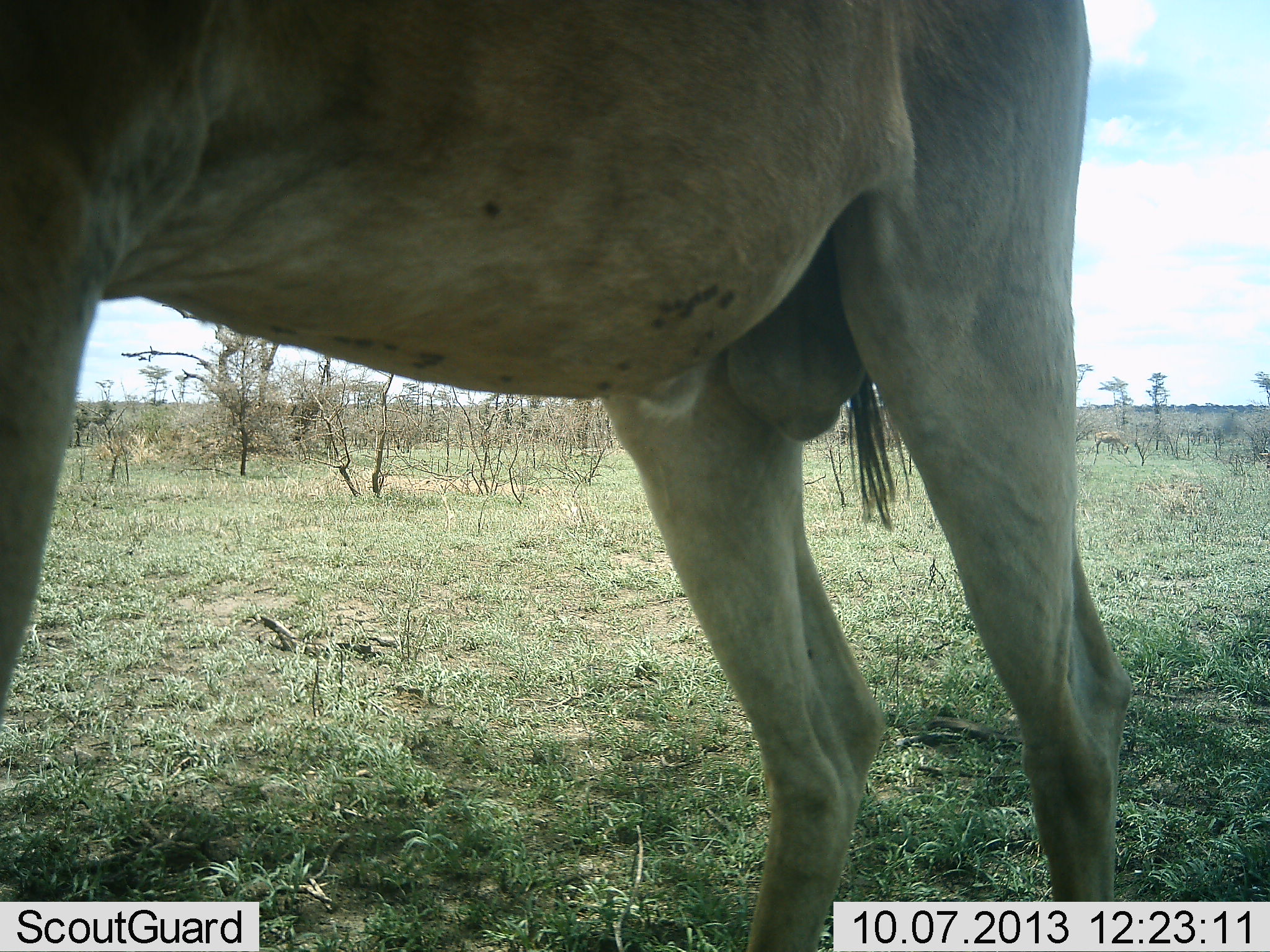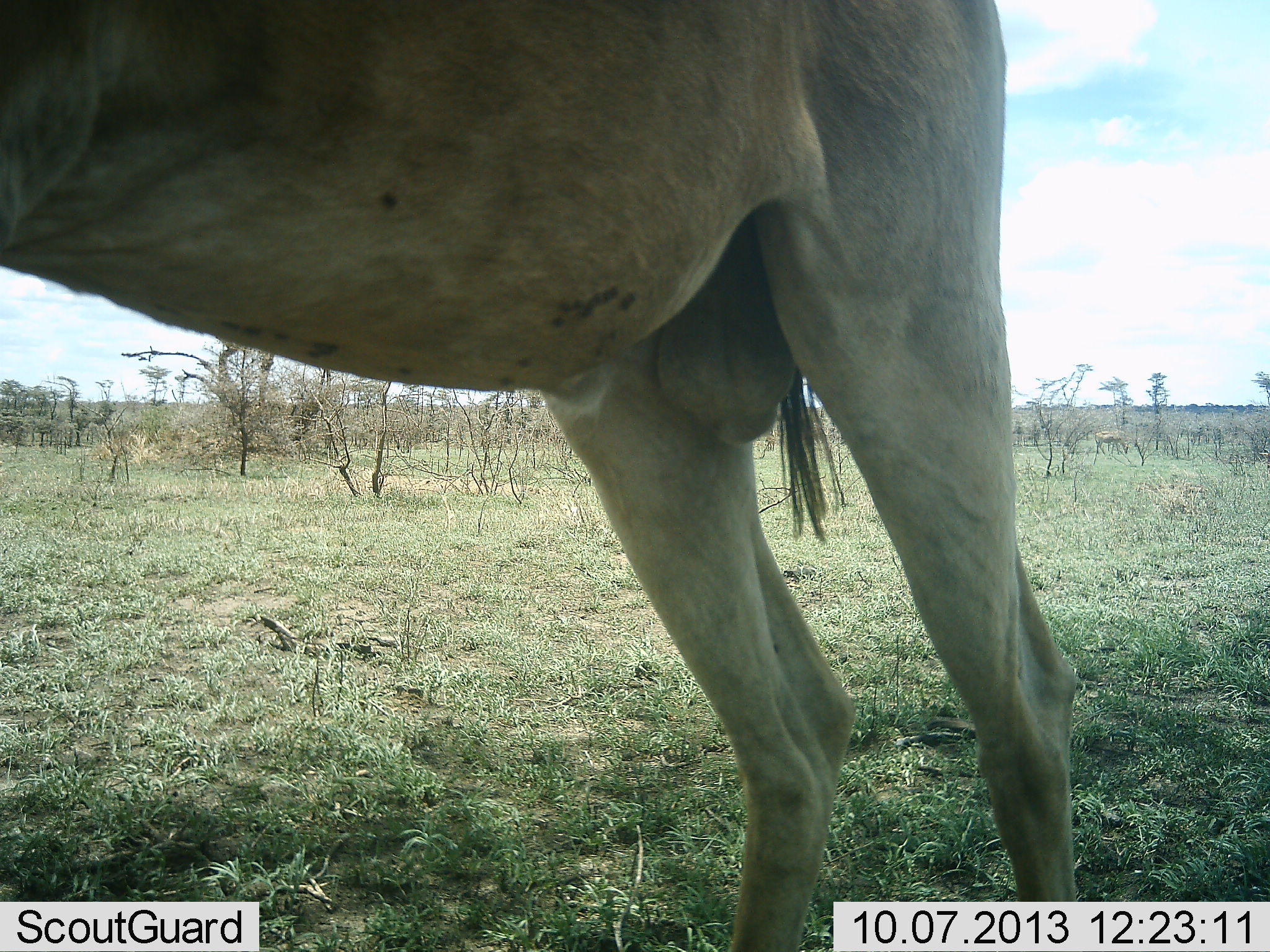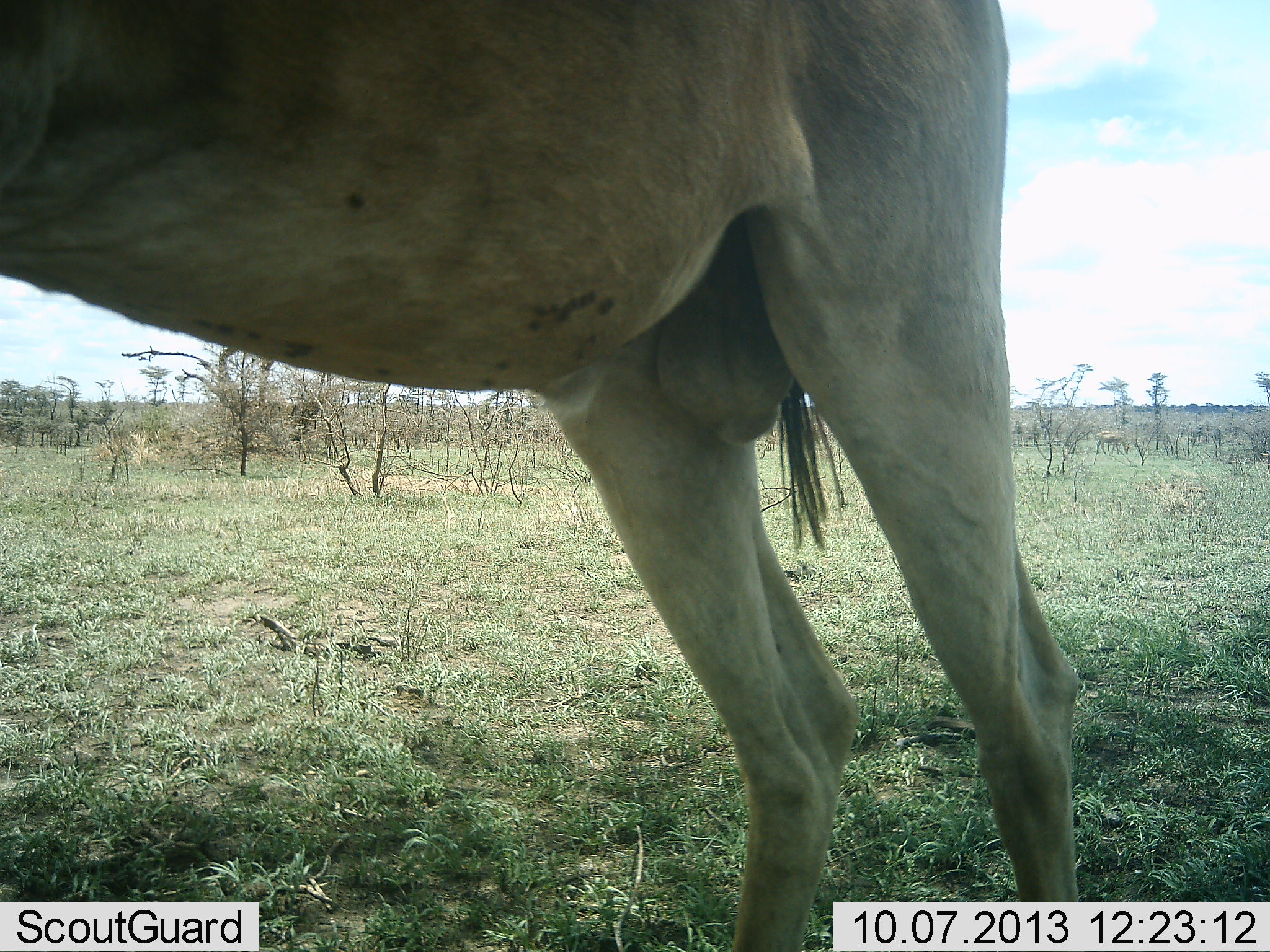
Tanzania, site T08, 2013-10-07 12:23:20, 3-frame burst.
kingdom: Animalia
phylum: Chordata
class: Mammalia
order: Artiodactyla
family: Bovidae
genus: Alcelaphus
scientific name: Alcelaphus buselaphus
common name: hartebeest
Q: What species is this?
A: Hartebeest (Alcelaphus buselaphus).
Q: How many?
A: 1.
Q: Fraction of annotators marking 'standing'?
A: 100%.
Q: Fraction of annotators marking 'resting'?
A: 0%.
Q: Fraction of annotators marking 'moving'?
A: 0%.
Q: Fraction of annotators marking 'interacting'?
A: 0%.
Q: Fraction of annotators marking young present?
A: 0%.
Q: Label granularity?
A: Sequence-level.